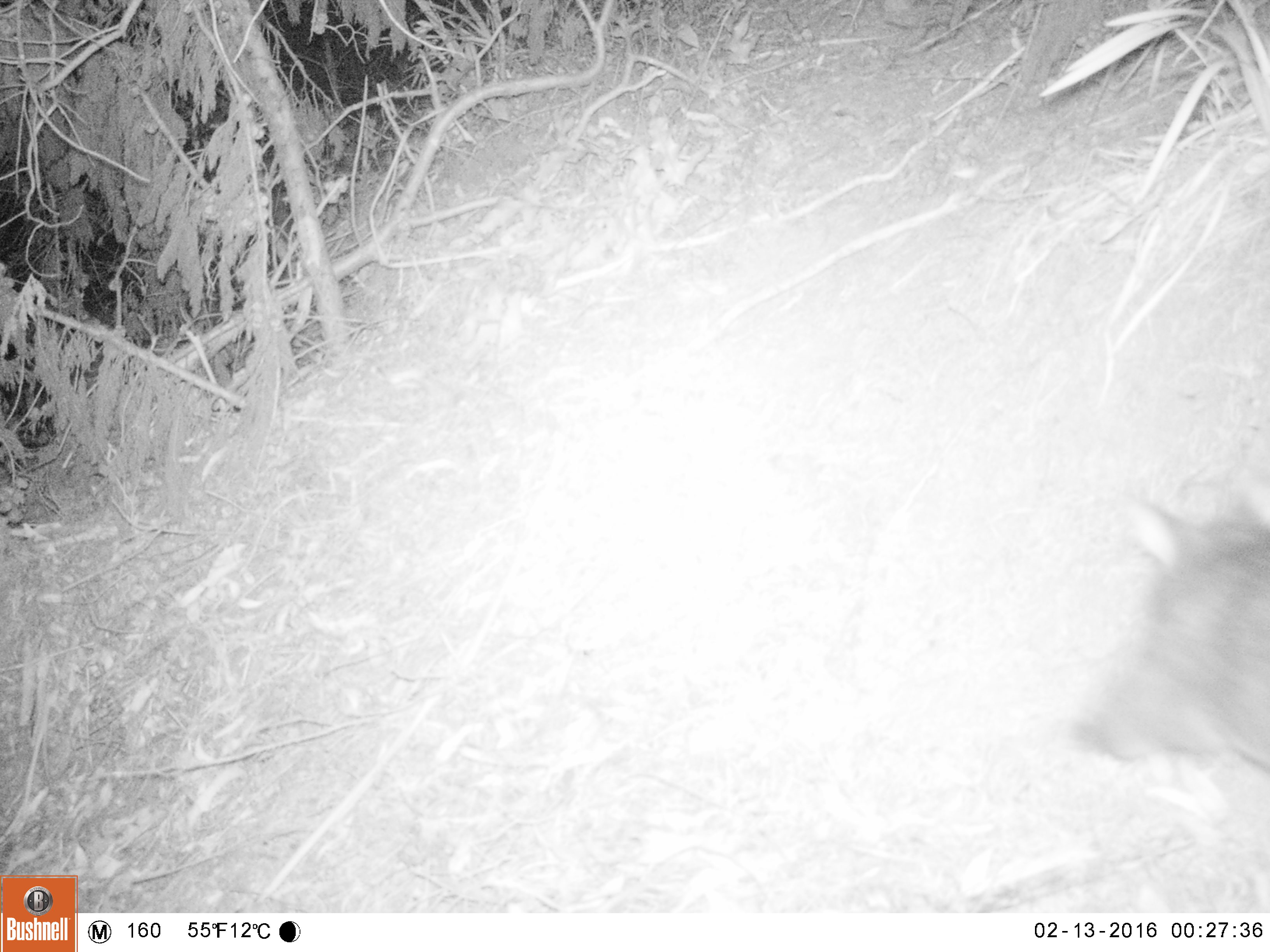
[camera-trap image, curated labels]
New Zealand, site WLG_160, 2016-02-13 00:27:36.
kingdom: Animalia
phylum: Chordata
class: Mammalia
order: Diprotodontia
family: Phalangeridae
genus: Trichosurus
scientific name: Trichosurus vulpecula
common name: common brushtail possum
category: possum